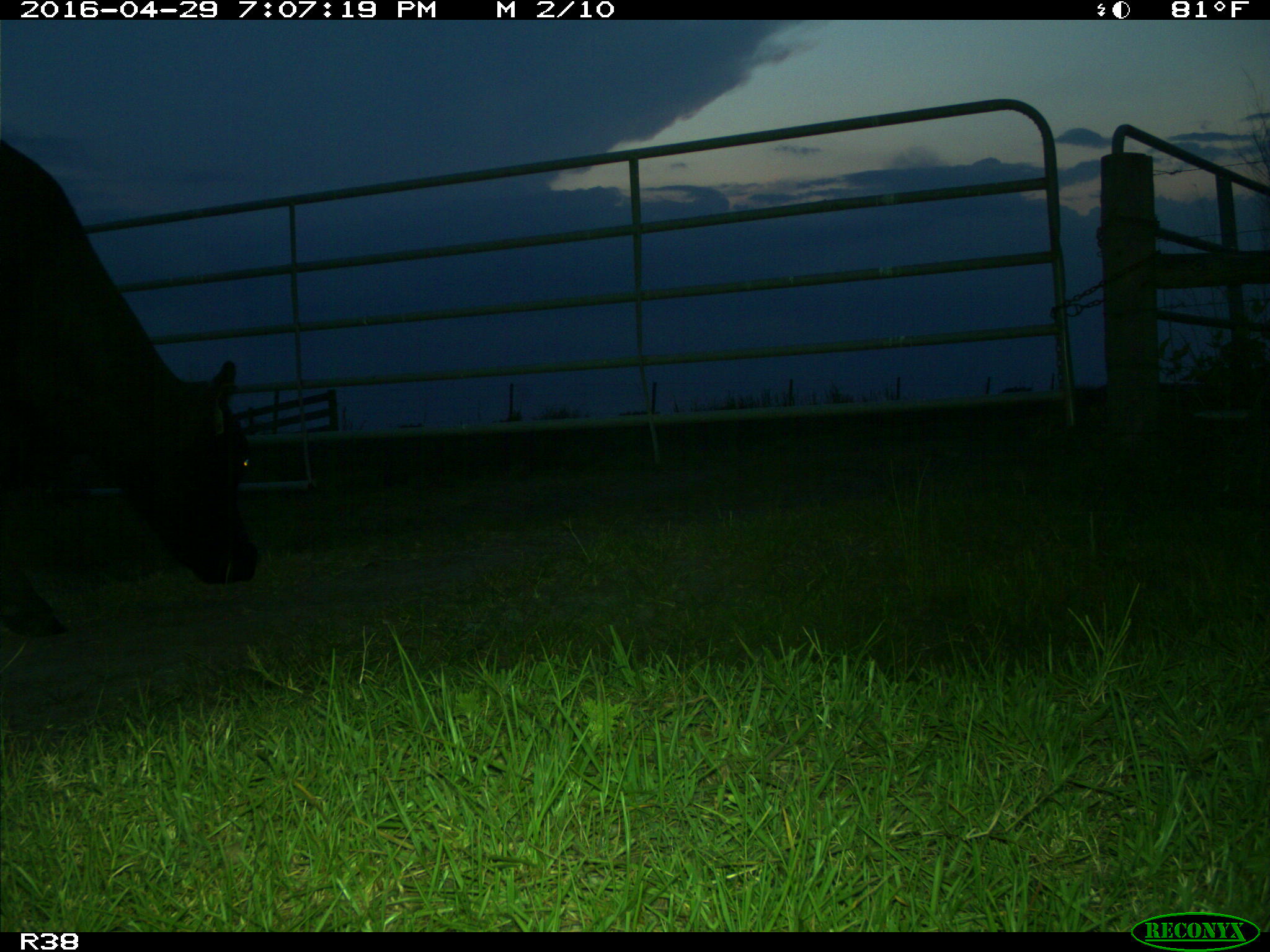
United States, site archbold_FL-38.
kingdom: Animalia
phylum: Chordata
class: Mammalia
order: Artiodactyla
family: Bovidae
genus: Bos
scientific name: Bos taurus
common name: domestic cow